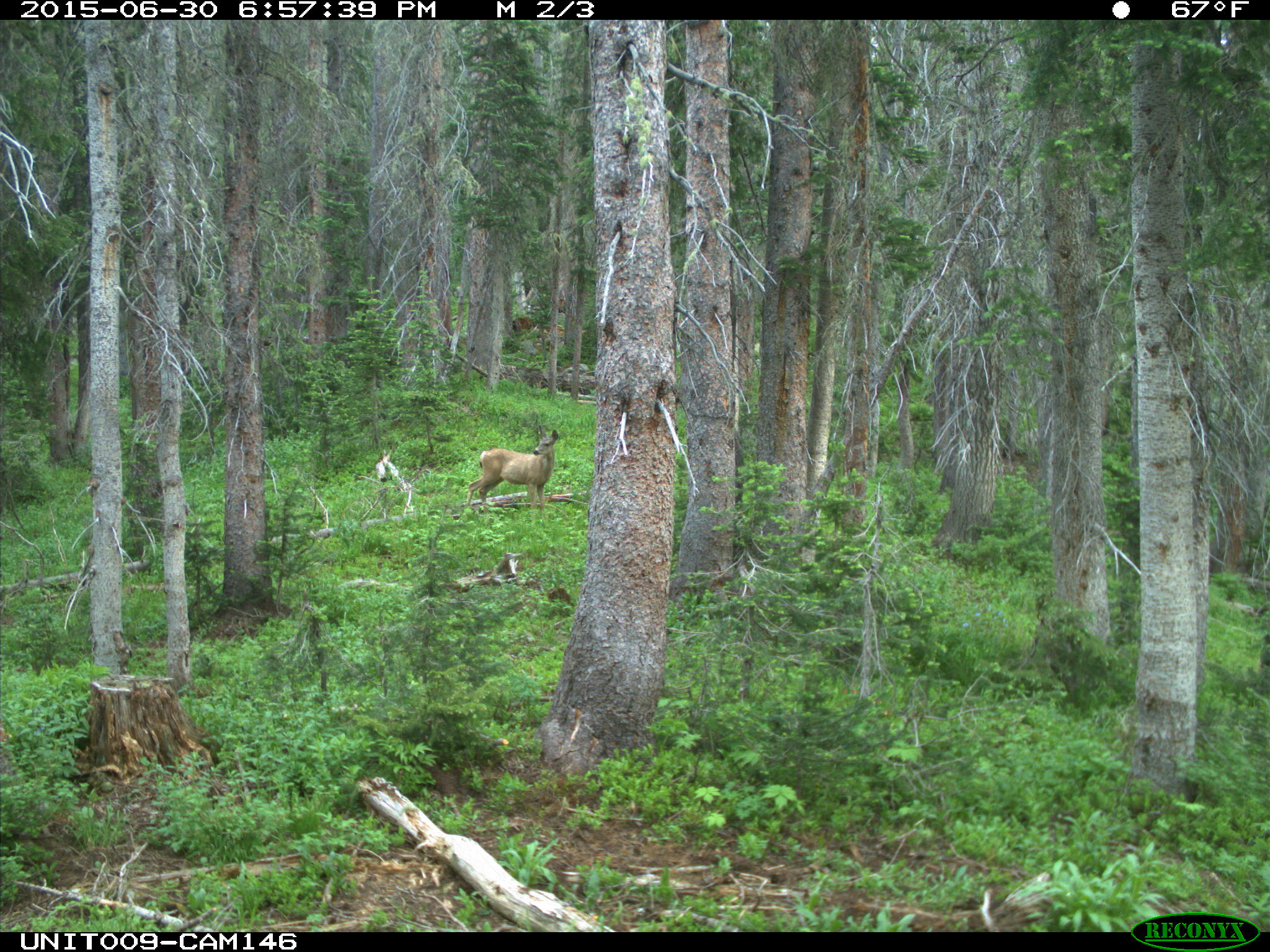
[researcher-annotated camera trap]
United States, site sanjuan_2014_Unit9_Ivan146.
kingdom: Animalia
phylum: Chordata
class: Mammalia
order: Artiodactyla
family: Cervidae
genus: Odocoileus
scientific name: Odocoileus hemionus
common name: mule deer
Odocoileus hemionus (mule deer).